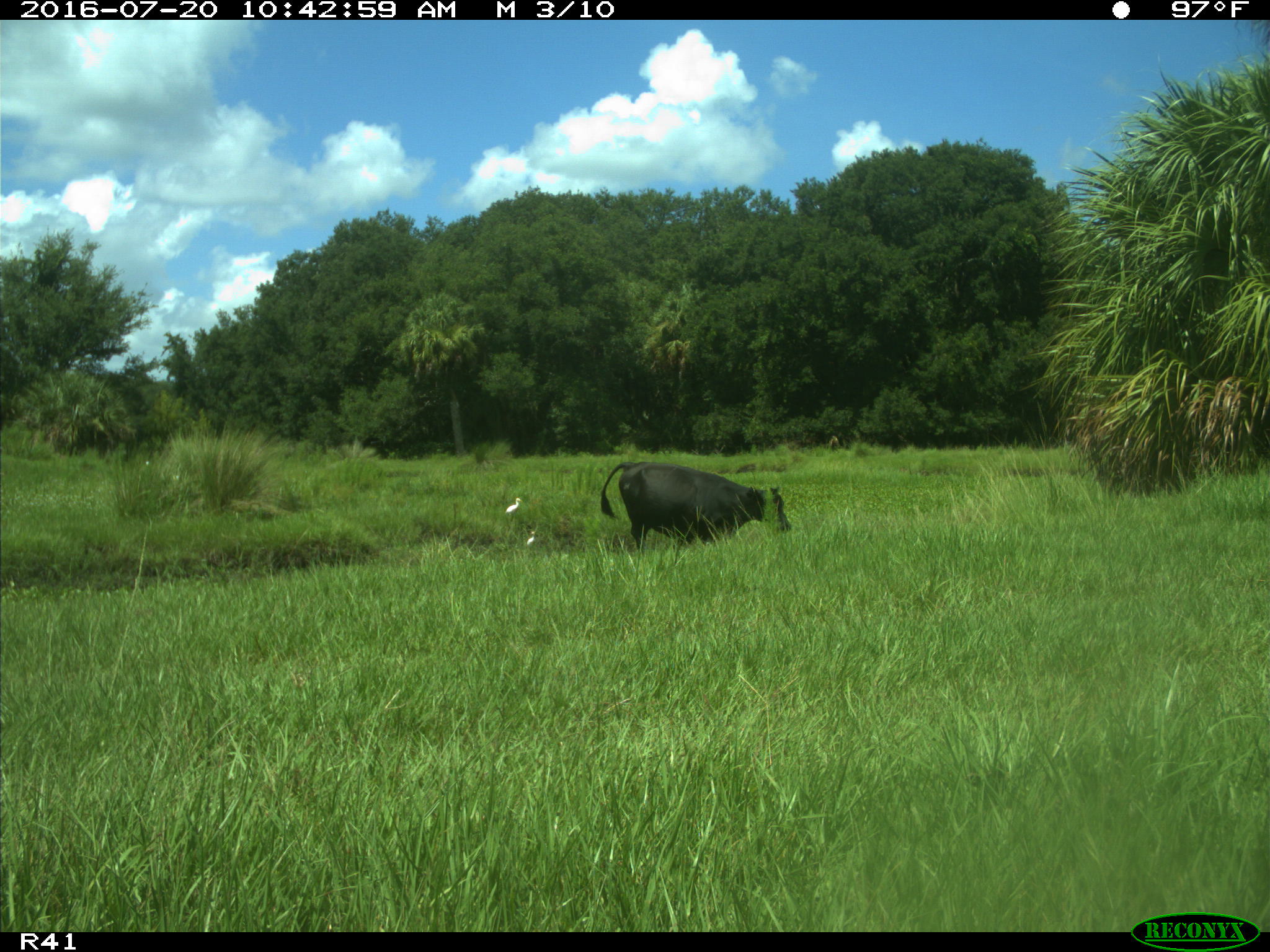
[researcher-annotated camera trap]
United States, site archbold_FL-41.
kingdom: Animalia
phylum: Chordata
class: Mammalia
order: Artiodactyla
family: Bovidae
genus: Bos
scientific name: Bos taurus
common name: domestic cow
Bos taurus (domestic cow).